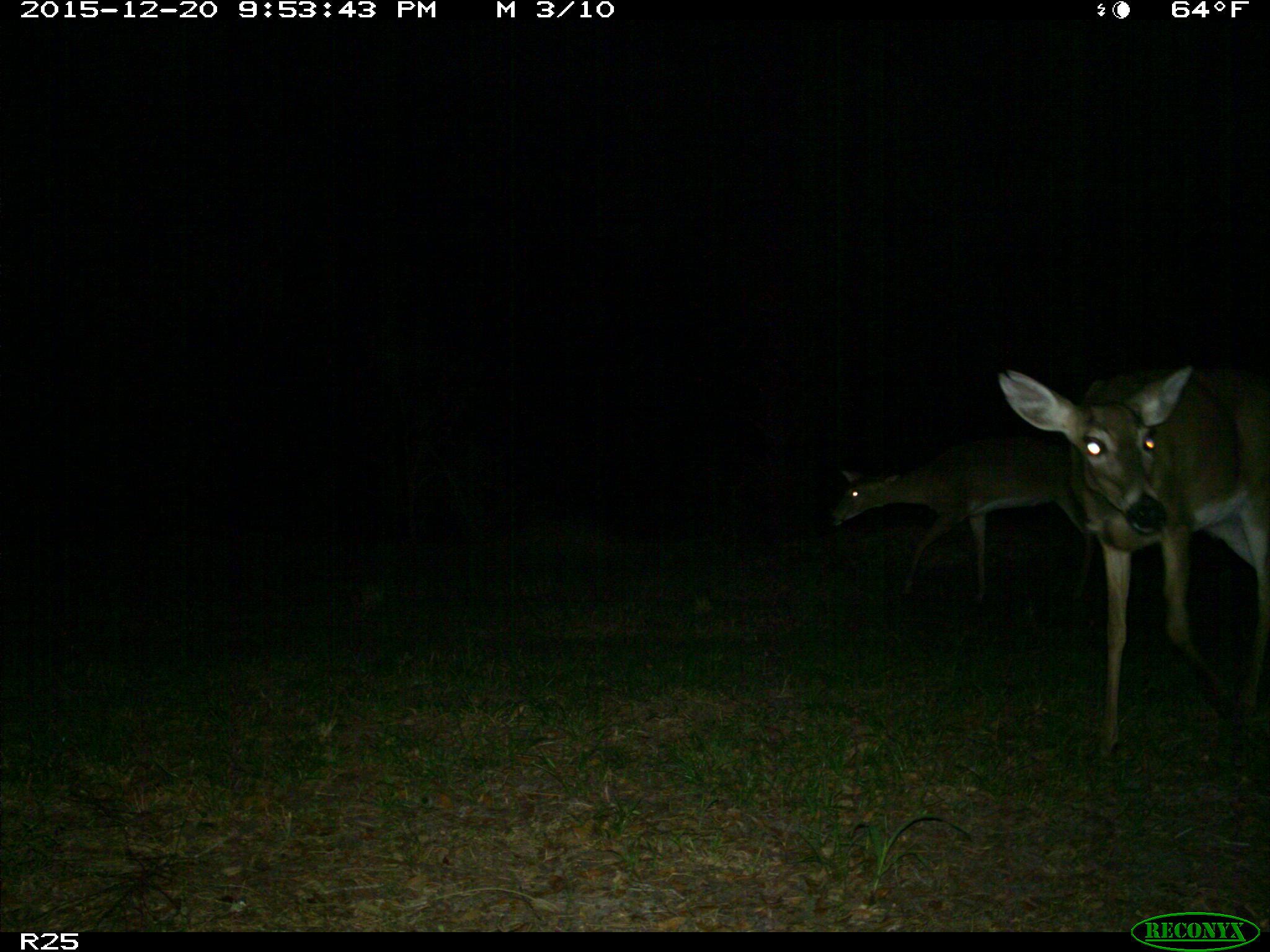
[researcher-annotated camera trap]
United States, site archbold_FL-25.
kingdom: Animalia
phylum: Chordata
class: Mammalia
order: Artiodactyla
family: Cervidae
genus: Odocoileus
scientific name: Odocoileus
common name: deer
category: unidentified deer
Unidentified deer (deer) (Odocoileus).